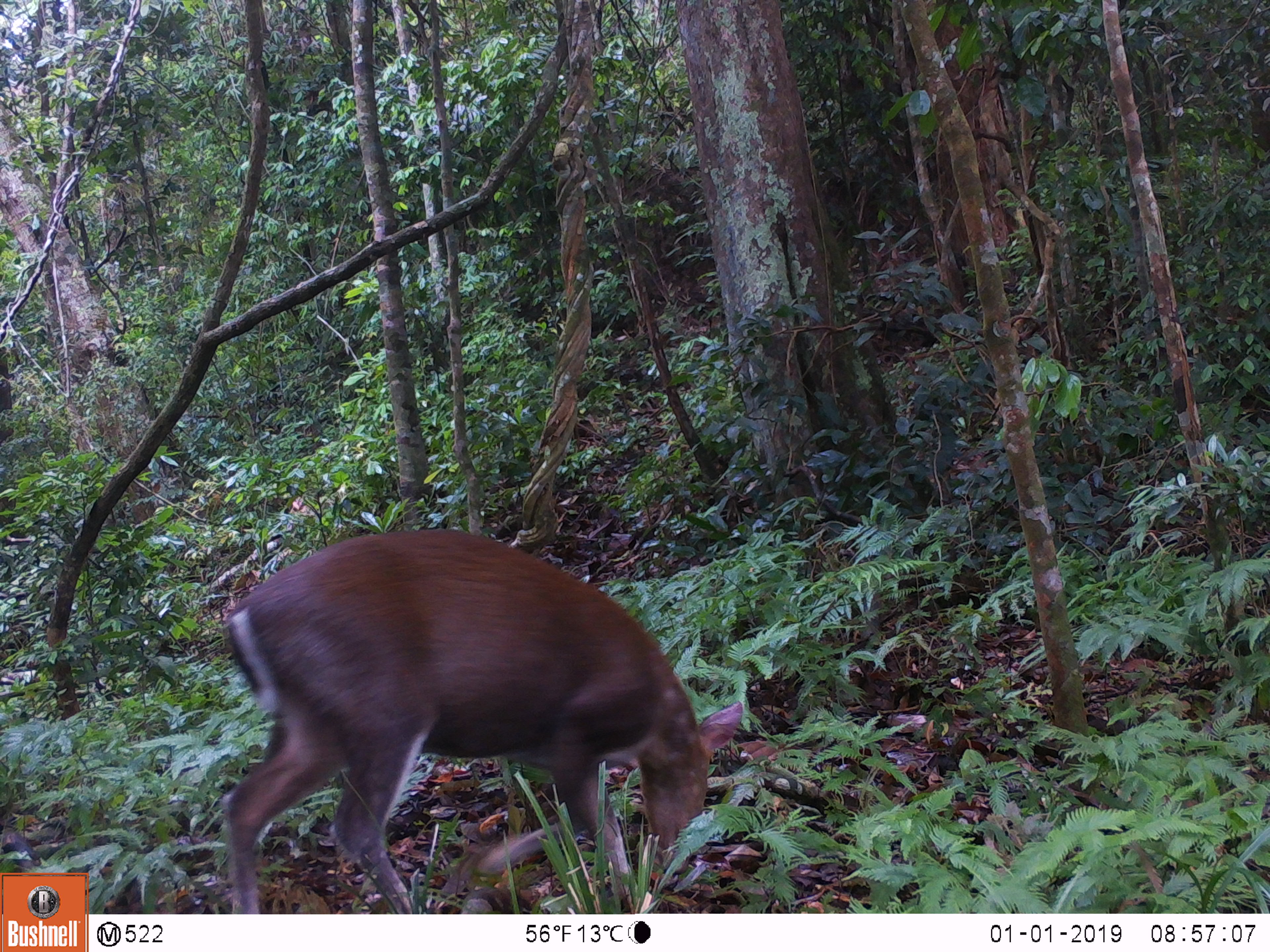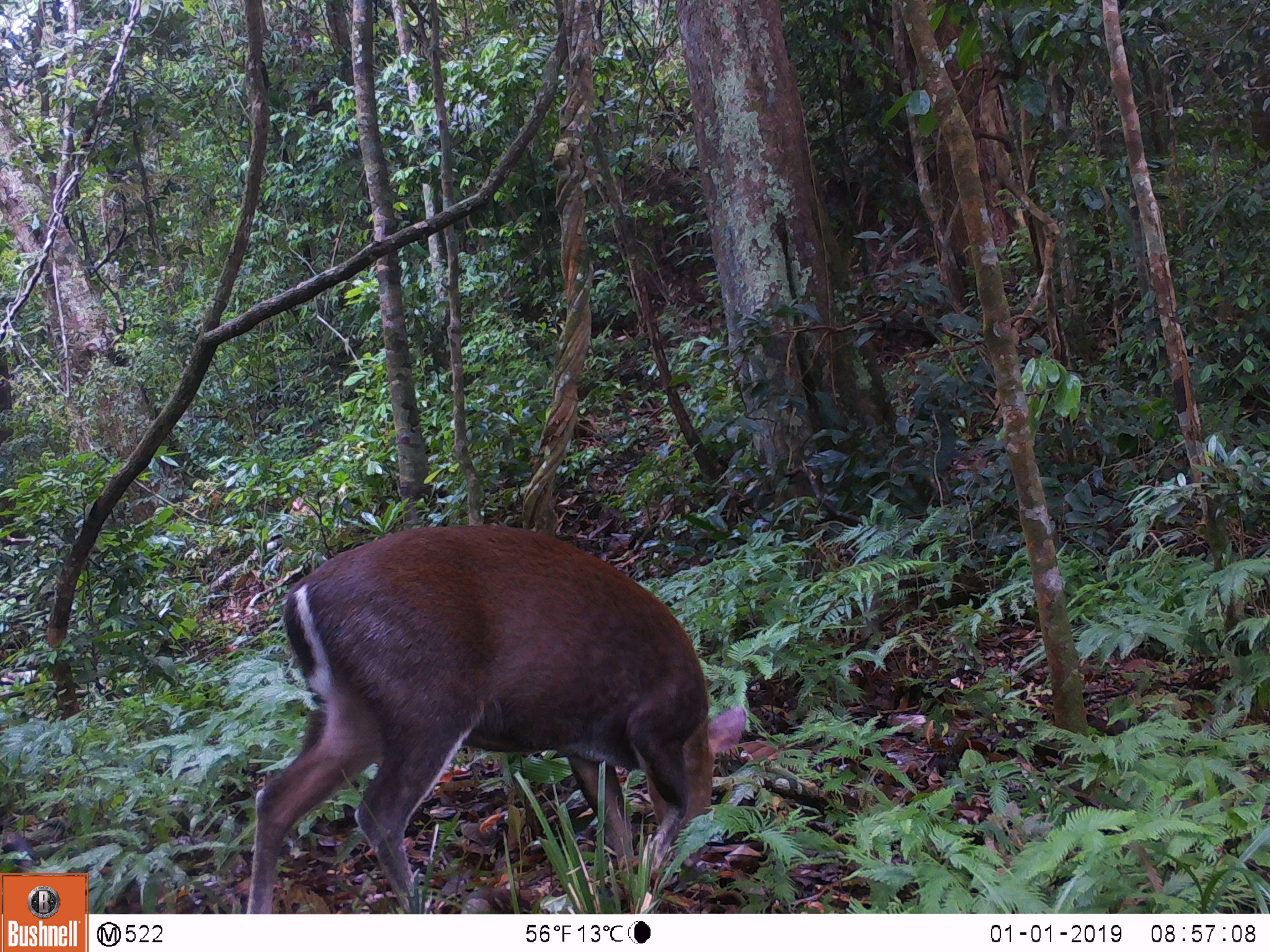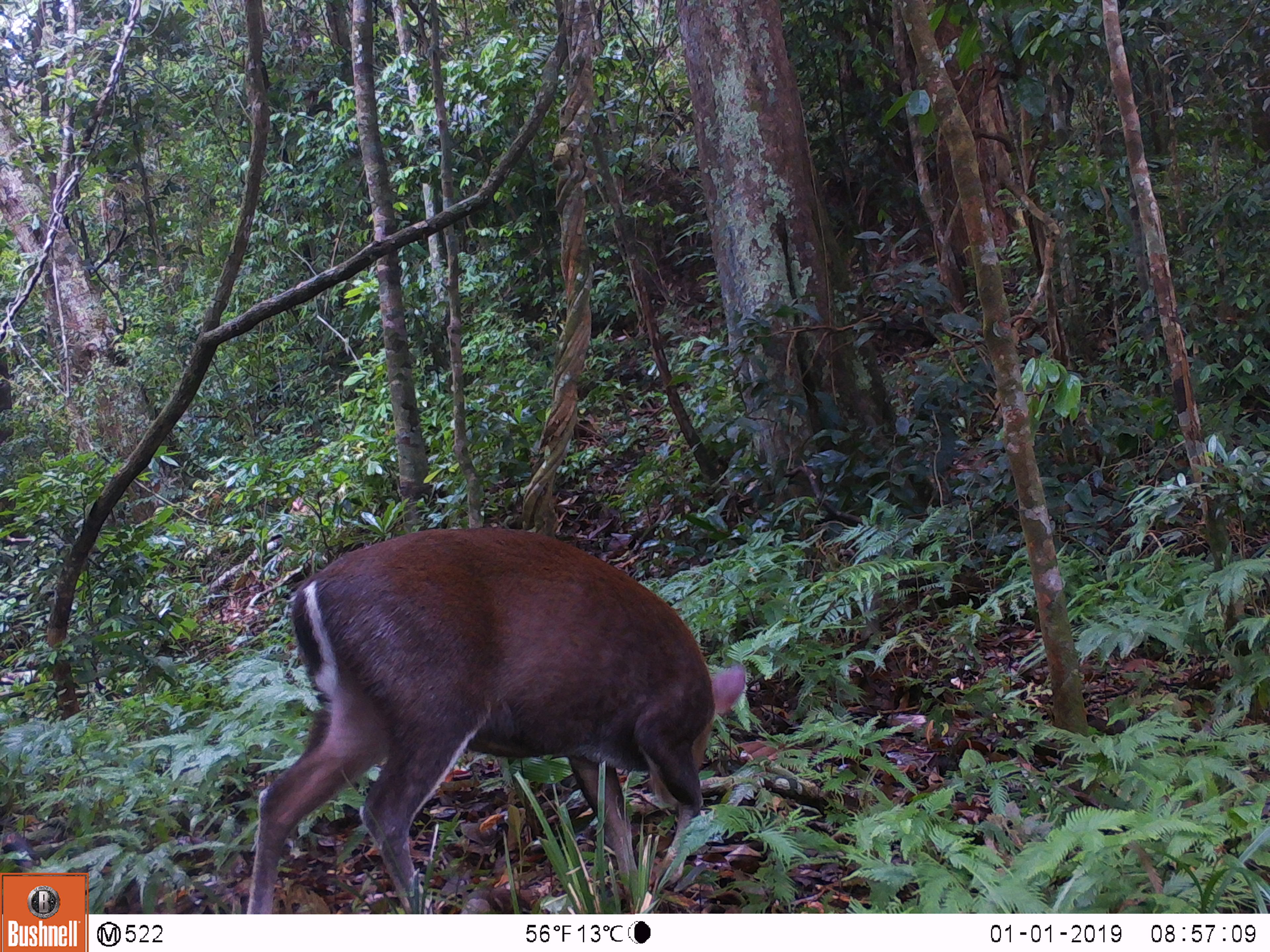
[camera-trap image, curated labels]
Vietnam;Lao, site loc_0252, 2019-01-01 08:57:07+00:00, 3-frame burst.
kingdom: Animalia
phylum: Chordata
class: Mammalia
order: Artiodactyla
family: Cervidae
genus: Muntiacus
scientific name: Muntiacus rooseveltorum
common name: roosevelt's muntjac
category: roosevelts muntjac group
Roosevelts muntjac group (roosevelt's muntjac) (Muntiacus rooseveltorum). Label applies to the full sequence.